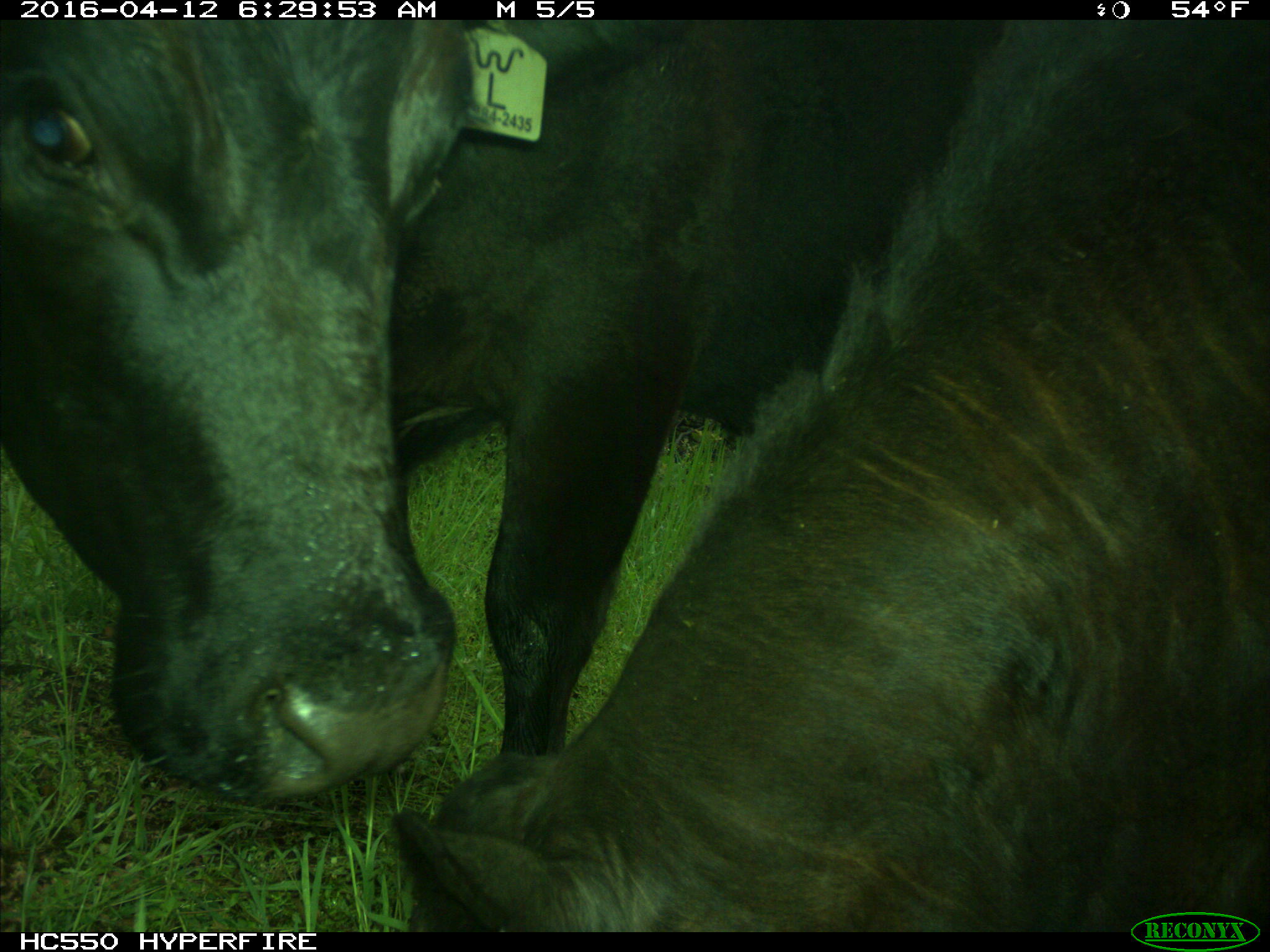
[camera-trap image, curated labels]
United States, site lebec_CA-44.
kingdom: Animalia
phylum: Chordata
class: Mammalia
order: Artiodactyla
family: Bovidae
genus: Bos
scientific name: Bos taurus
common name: domestic cow